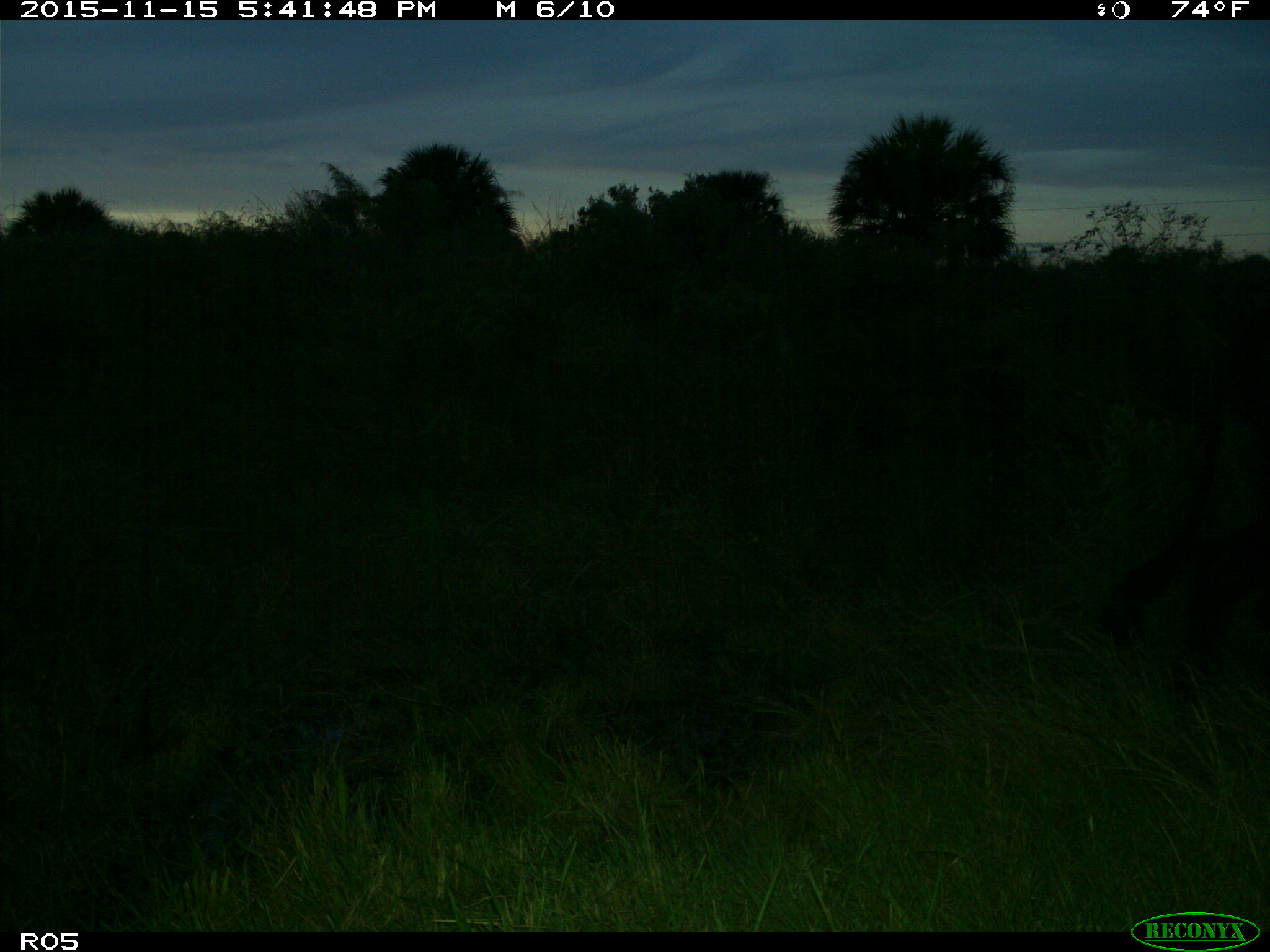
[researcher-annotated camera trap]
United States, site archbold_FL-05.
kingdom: Animalia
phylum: Chordata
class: Mammalia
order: Artiodactyla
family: Bovidae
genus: Bos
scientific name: Bos taurus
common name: domestic cow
Bos taurus (domestic cow).